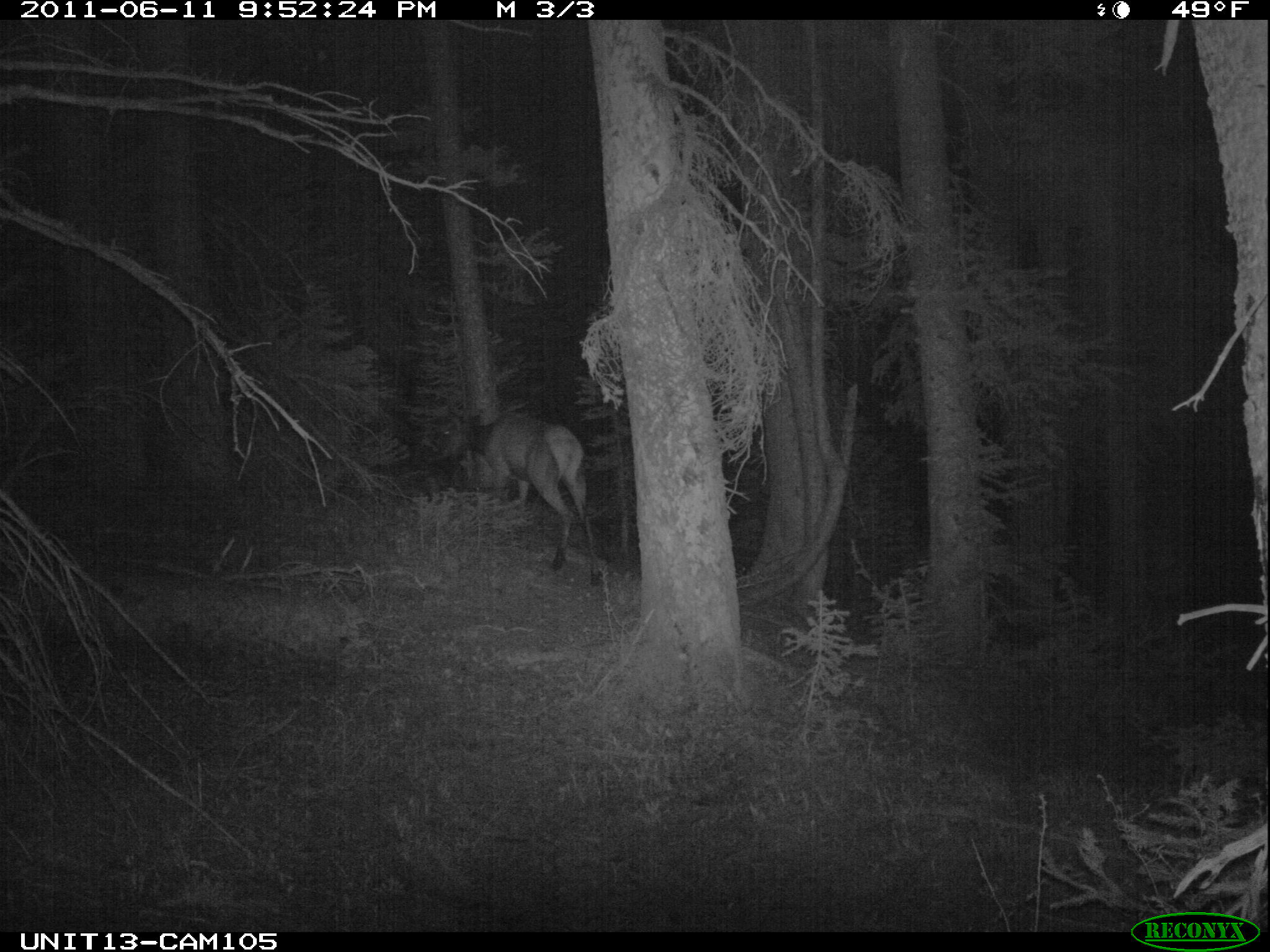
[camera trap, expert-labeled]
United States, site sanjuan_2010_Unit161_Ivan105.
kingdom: Animalia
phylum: Chordata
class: Mammalia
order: Artiodactyla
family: Cervidae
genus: Cervus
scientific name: Cervus elaphus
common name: red deer